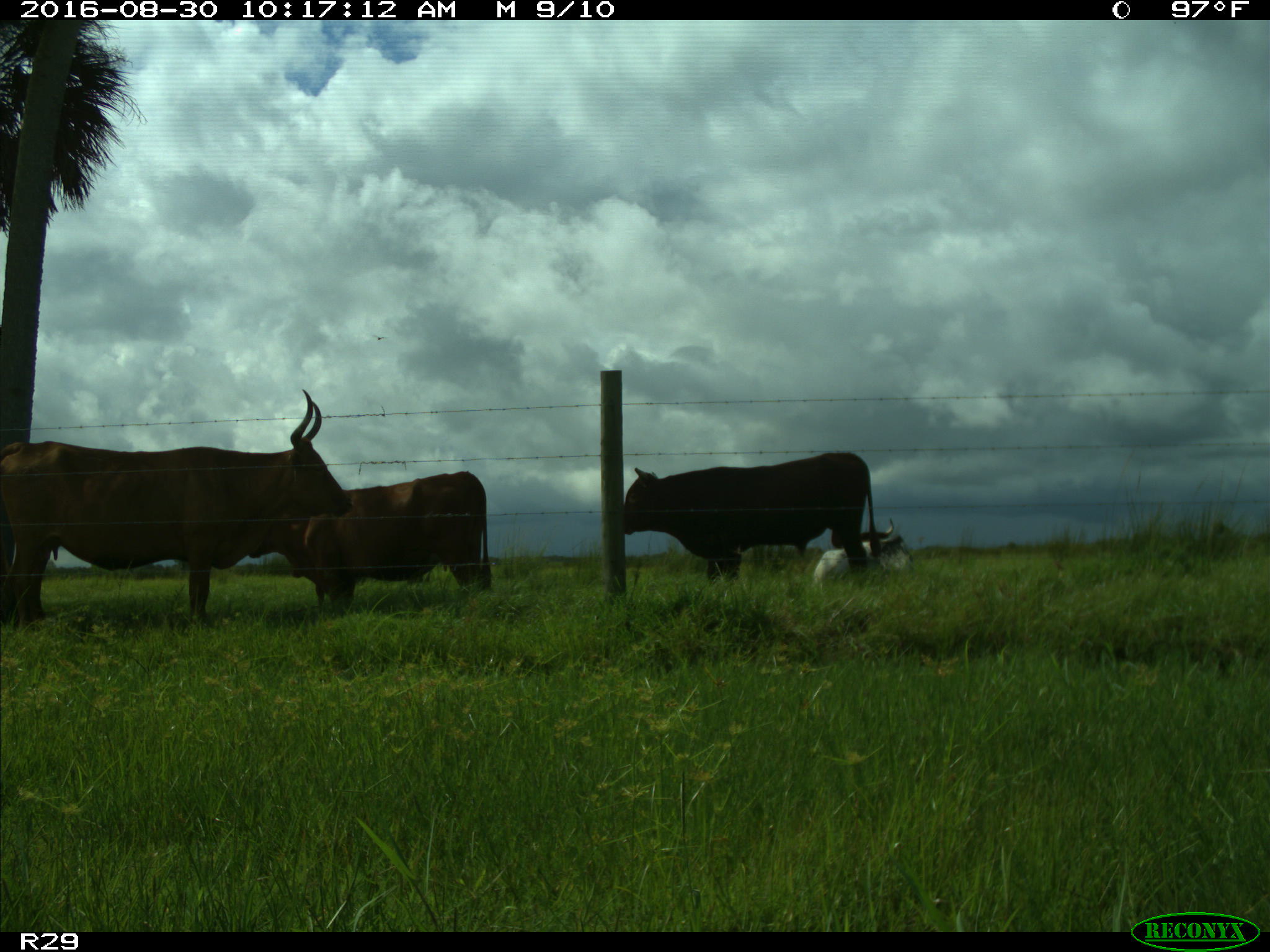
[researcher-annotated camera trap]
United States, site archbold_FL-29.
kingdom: Animalia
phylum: Chordata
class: Mammalia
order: Artiodactyla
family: Bovidae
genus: Bos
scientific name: Bos taurus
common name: domestic cow